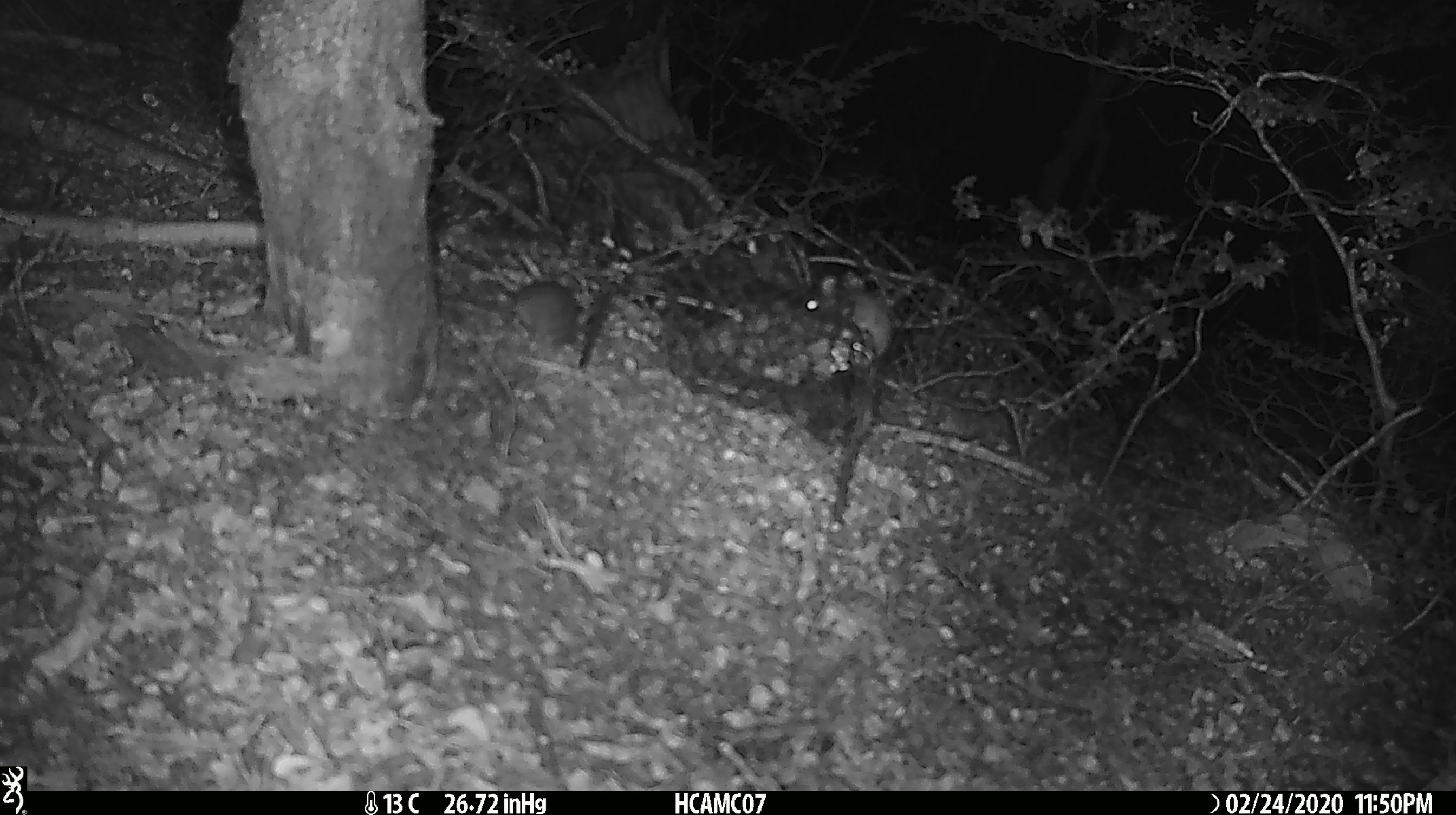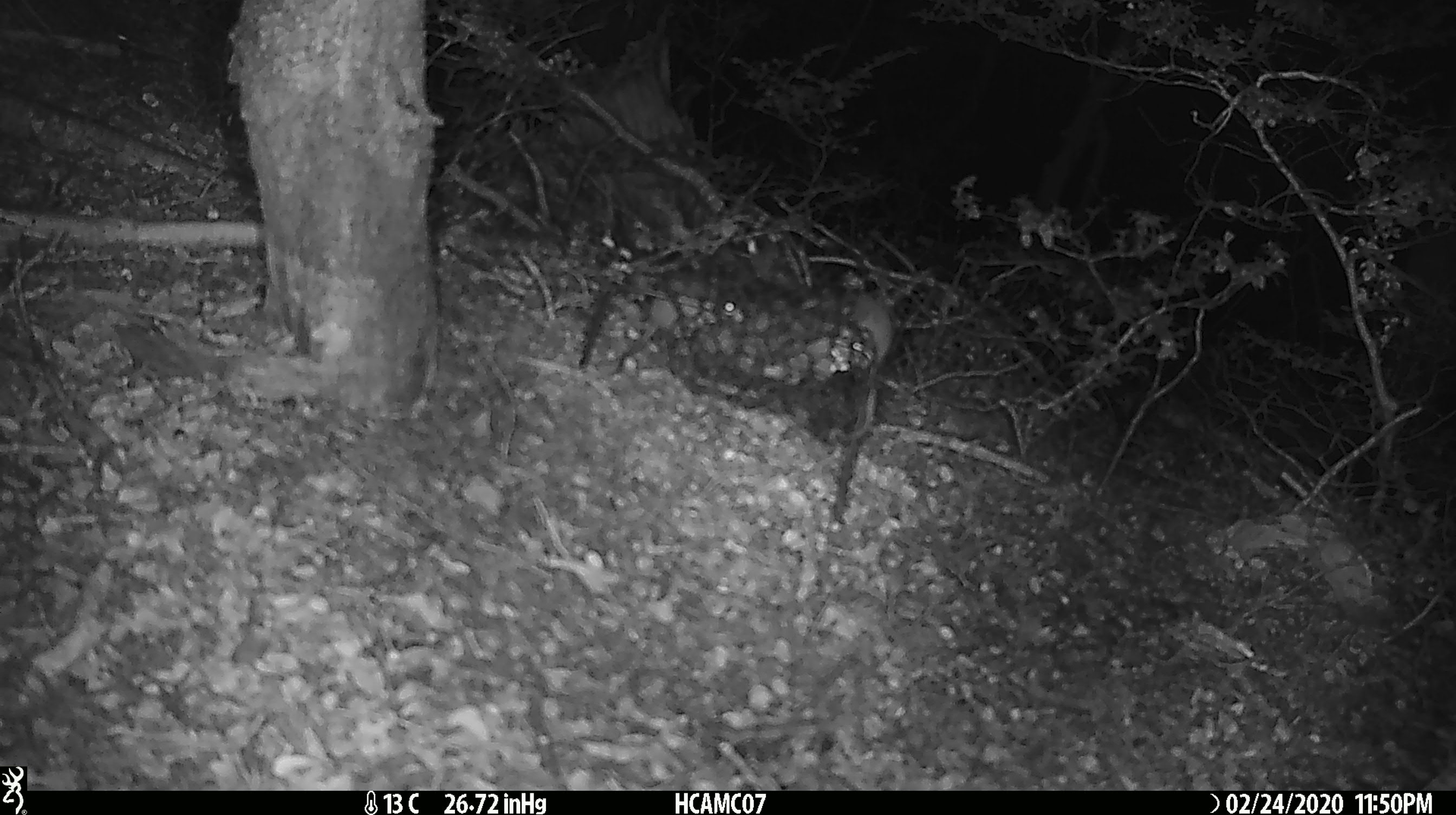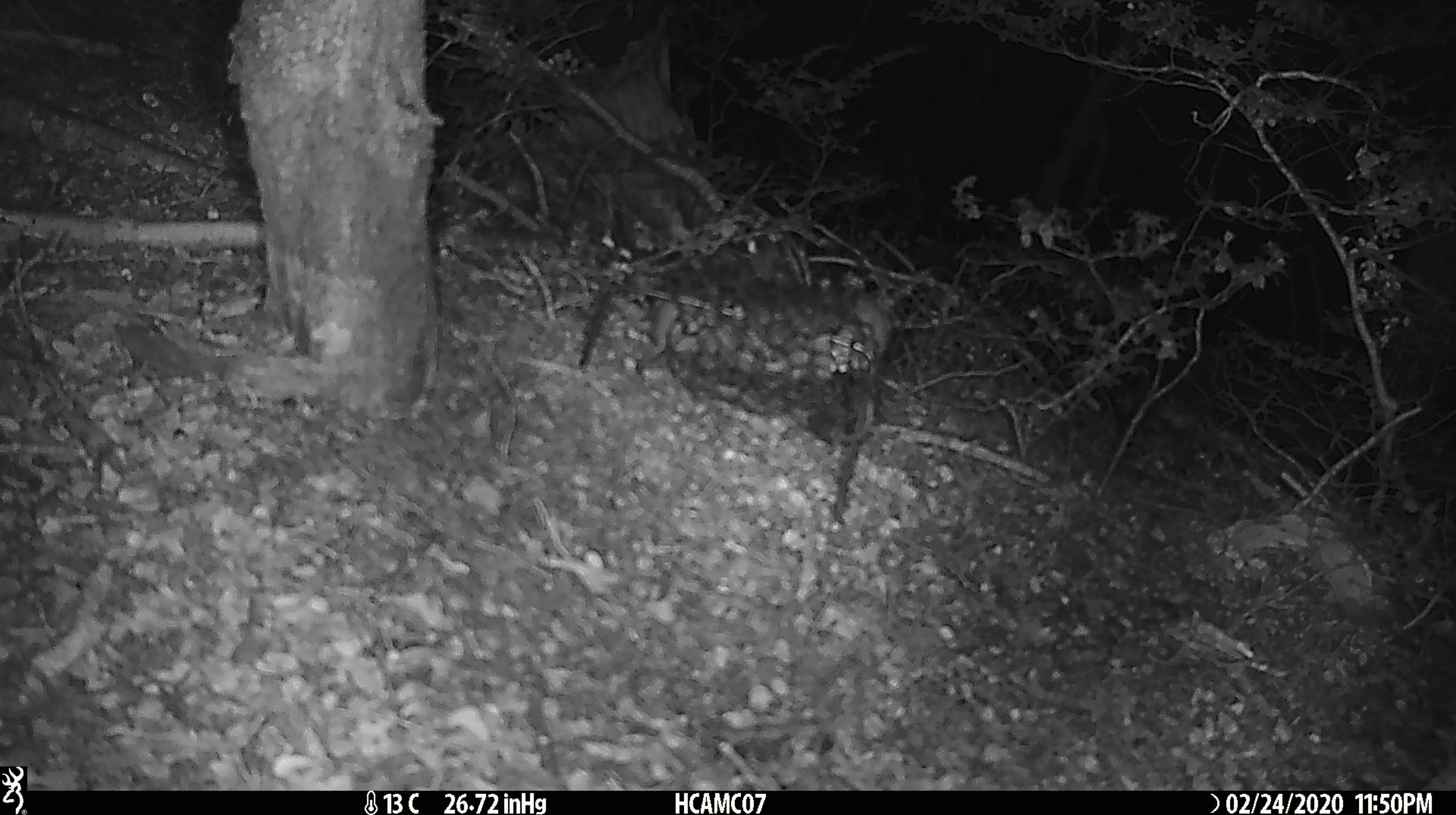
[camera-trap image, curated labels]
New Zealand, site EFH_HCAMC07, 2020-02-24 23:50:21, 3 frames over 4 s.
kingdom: Animalia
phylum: Chordata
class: Mammalia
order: Rodentia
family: Muridae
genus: Mus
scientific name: Mus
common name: mouse